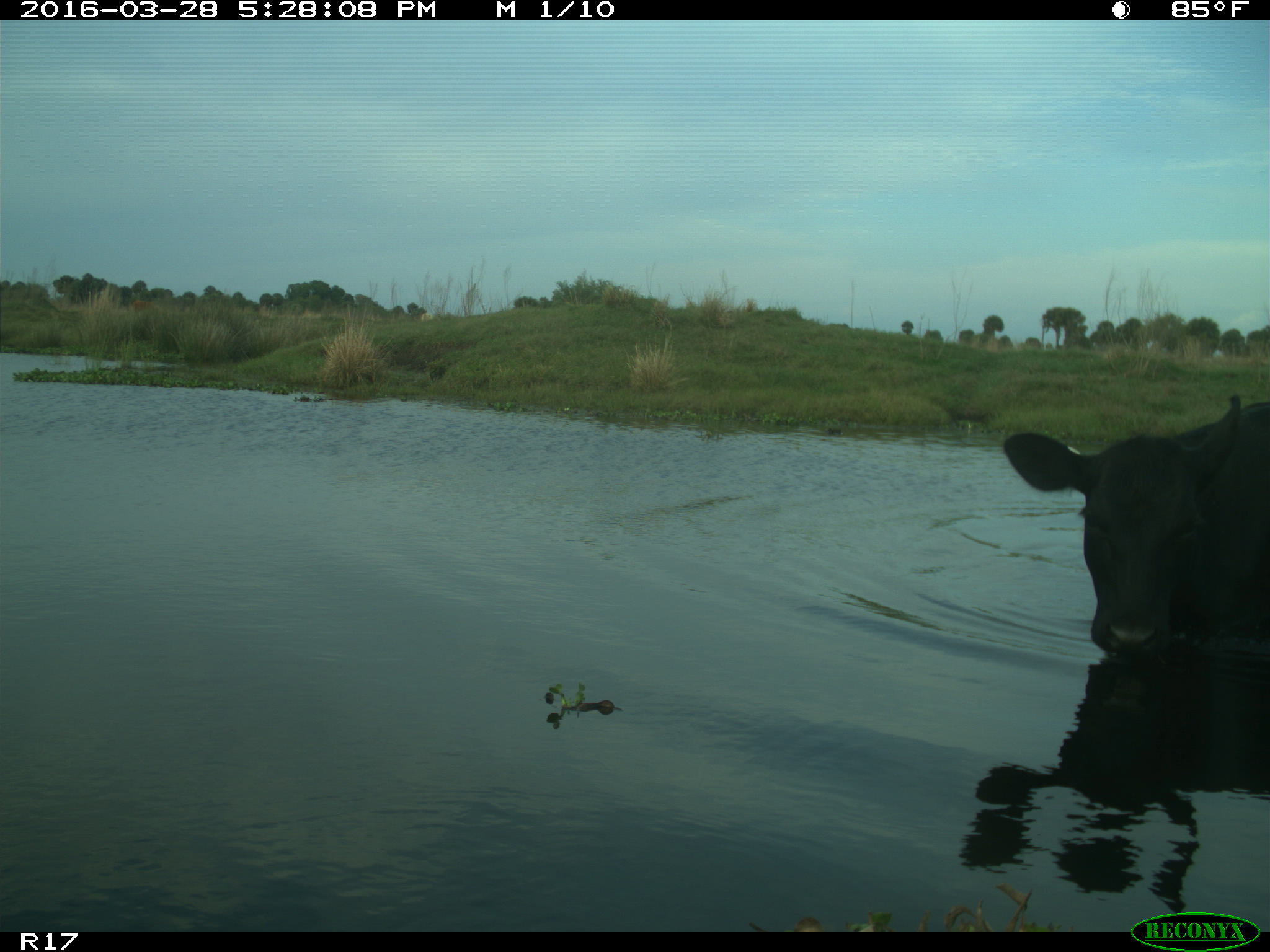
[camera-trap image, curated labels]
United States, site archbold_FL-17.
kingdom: Animalia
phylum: Chordata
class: Mammalia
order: Artiodactyla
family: Bovidae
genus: Bos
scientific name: Bos taurus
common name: domestic cow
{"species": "Bos taurus (domestic cow)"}